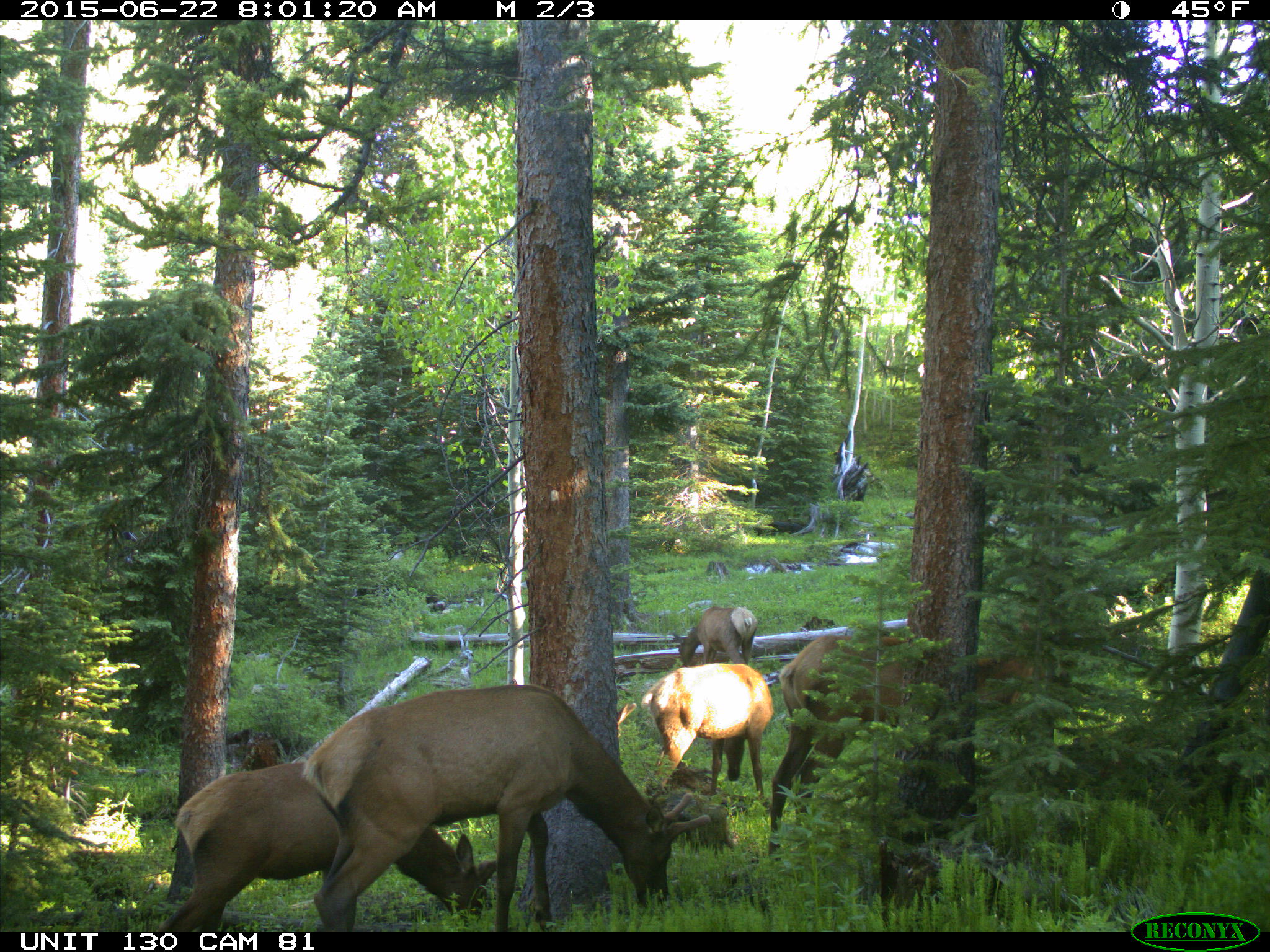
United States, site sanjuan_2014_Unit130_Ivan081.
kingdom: Animalia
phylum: Chordata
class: Mammalia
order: Artiodactyla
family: Cervidae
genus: Cervus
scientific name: Cervus elaphus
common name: red deer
Cervus elaphus (red deer).